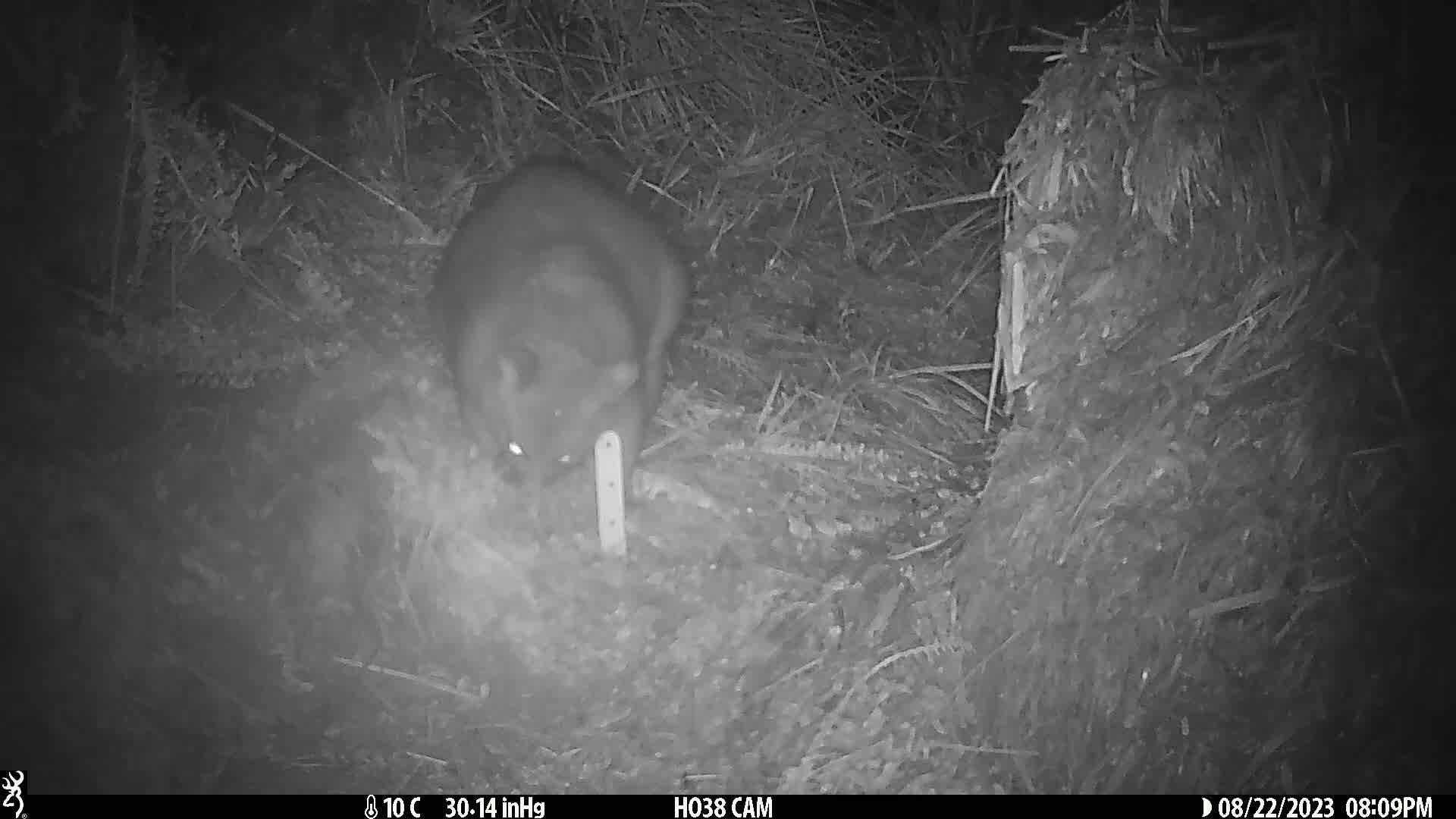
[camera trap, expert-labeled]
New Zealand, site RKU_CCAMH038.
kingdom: Animalia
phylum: Chordata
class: Mammalia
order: Diprotodontia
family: Phalangeridae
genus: Trichosurus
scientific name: Trichosurus vulpecula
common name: common brushtail possum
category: possum